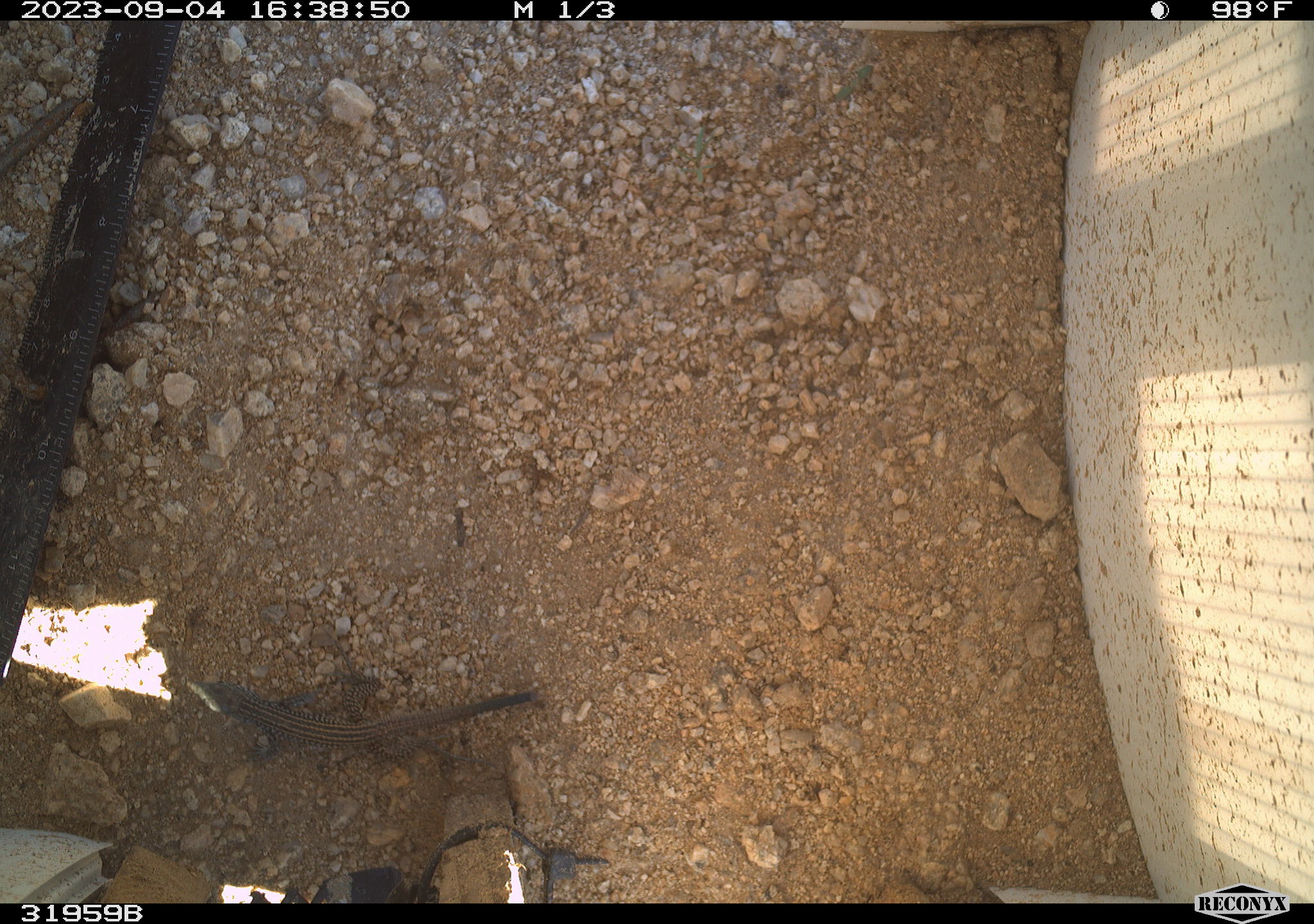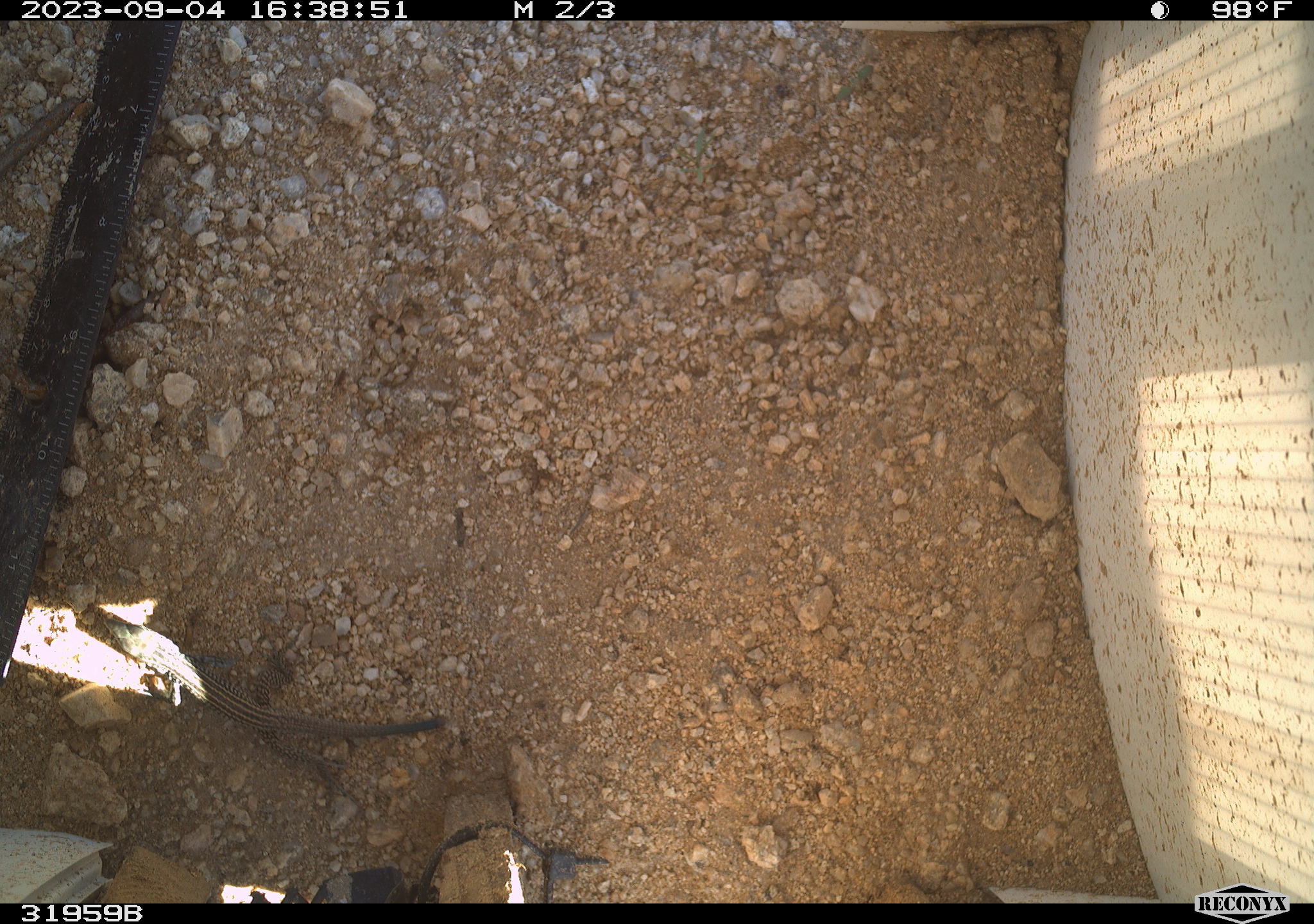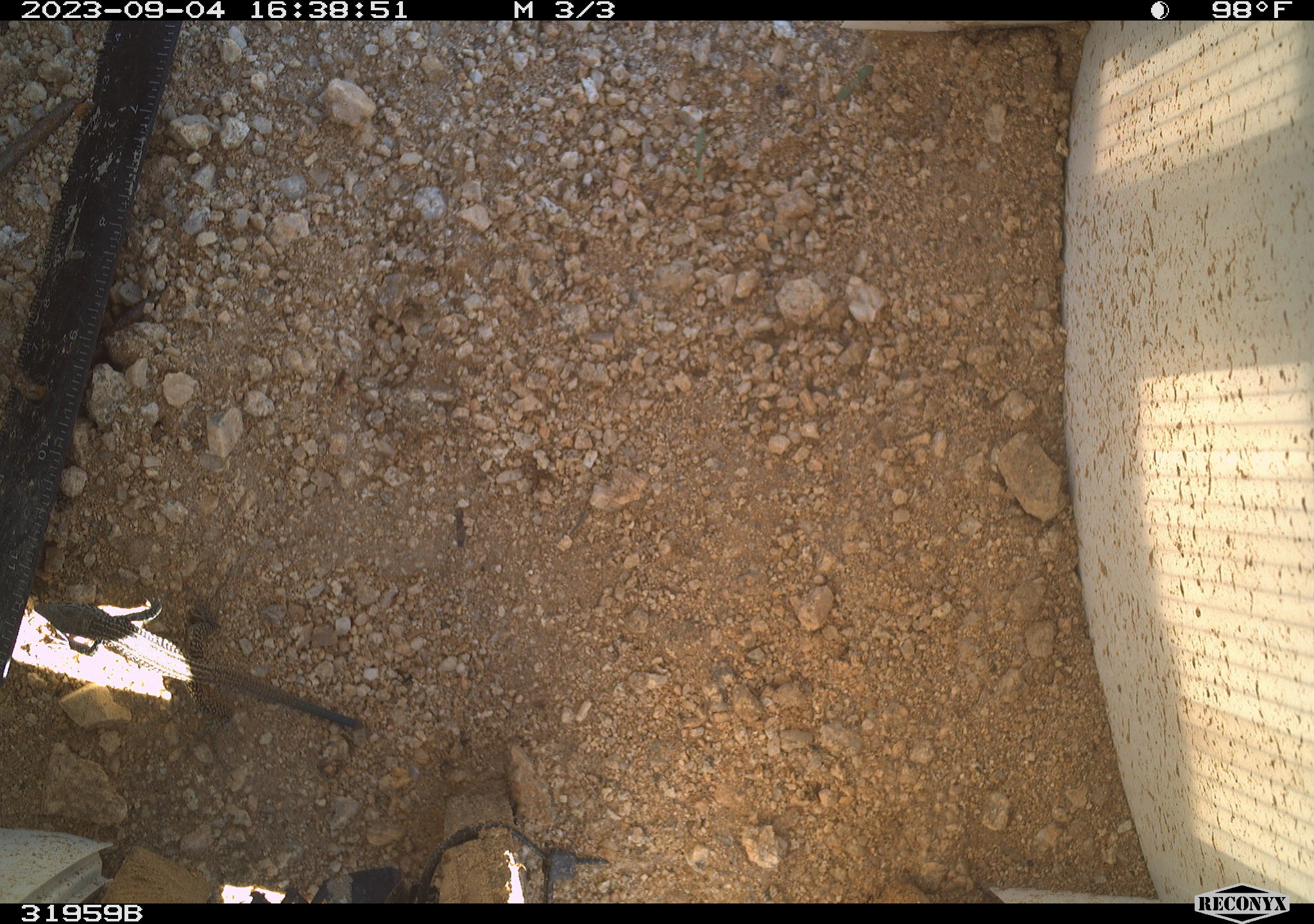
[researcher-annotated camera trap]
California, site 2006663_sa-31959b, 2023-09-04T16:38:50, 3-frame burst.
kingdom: Animalia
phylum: Chordata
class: Reptilia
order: Squamata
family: Teiidae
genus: Aspidoscelis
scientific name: Aspidoscelis tigris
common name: western whiptail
Western whiptail (Aspidoscelis tigris).